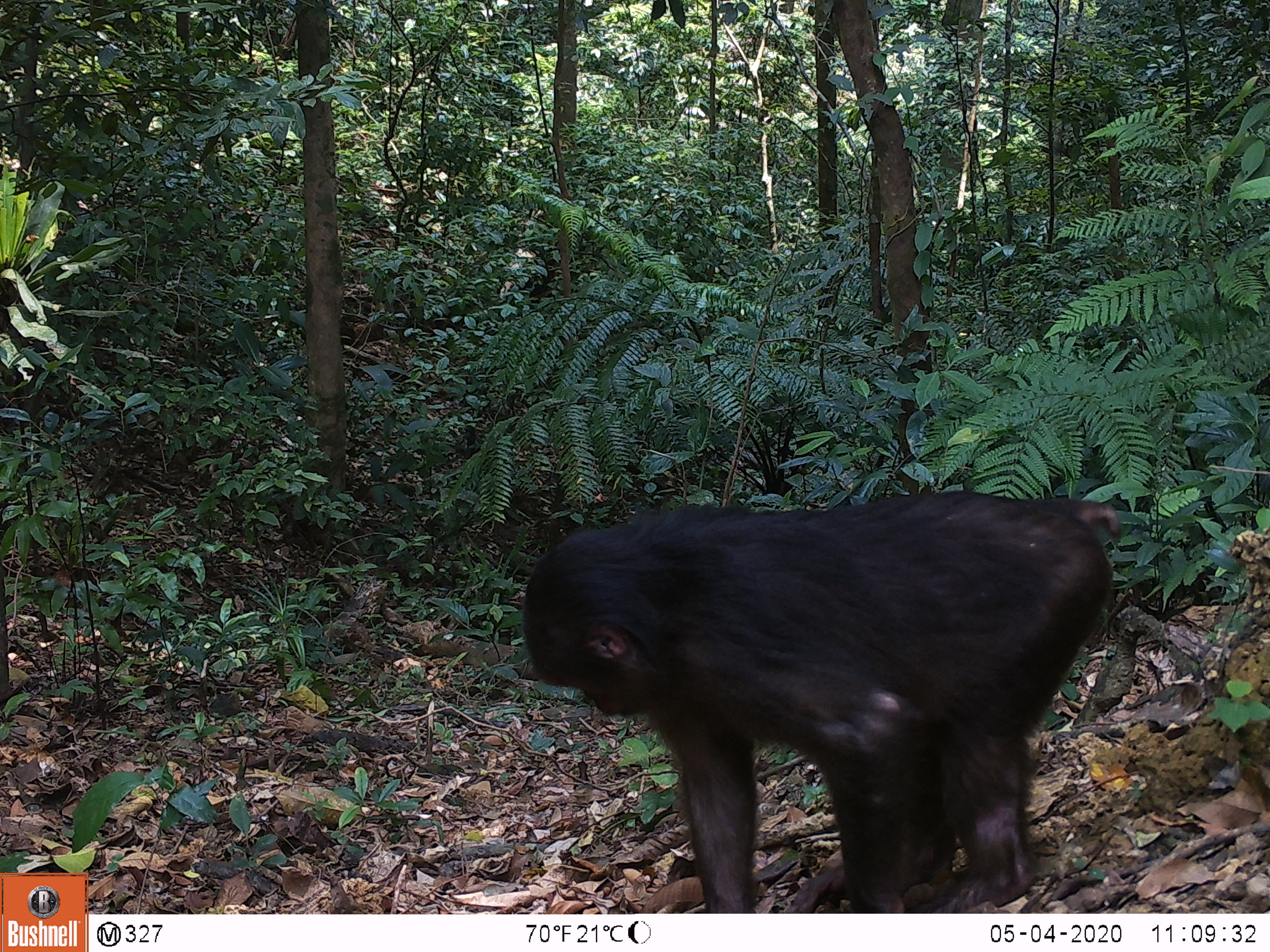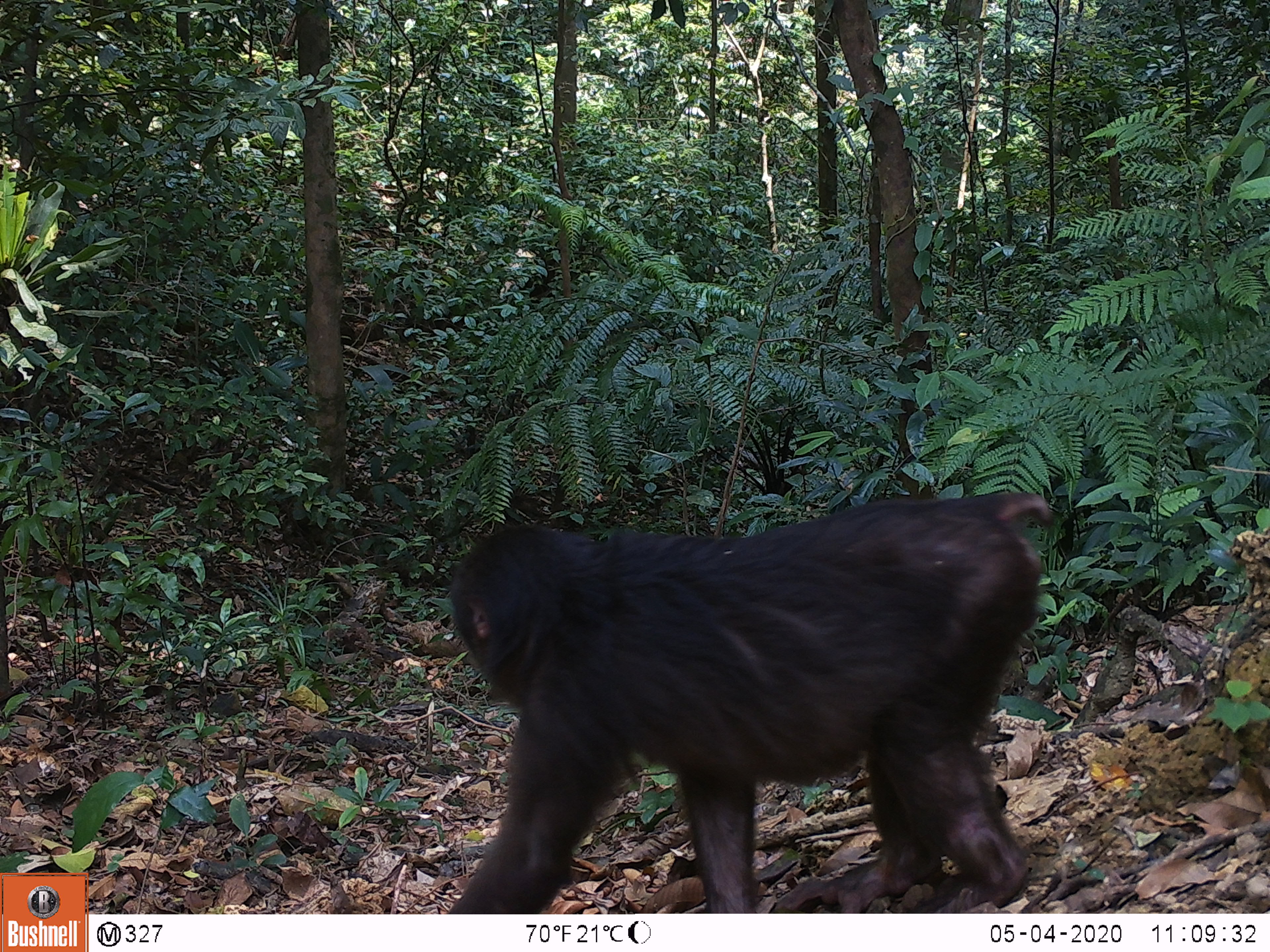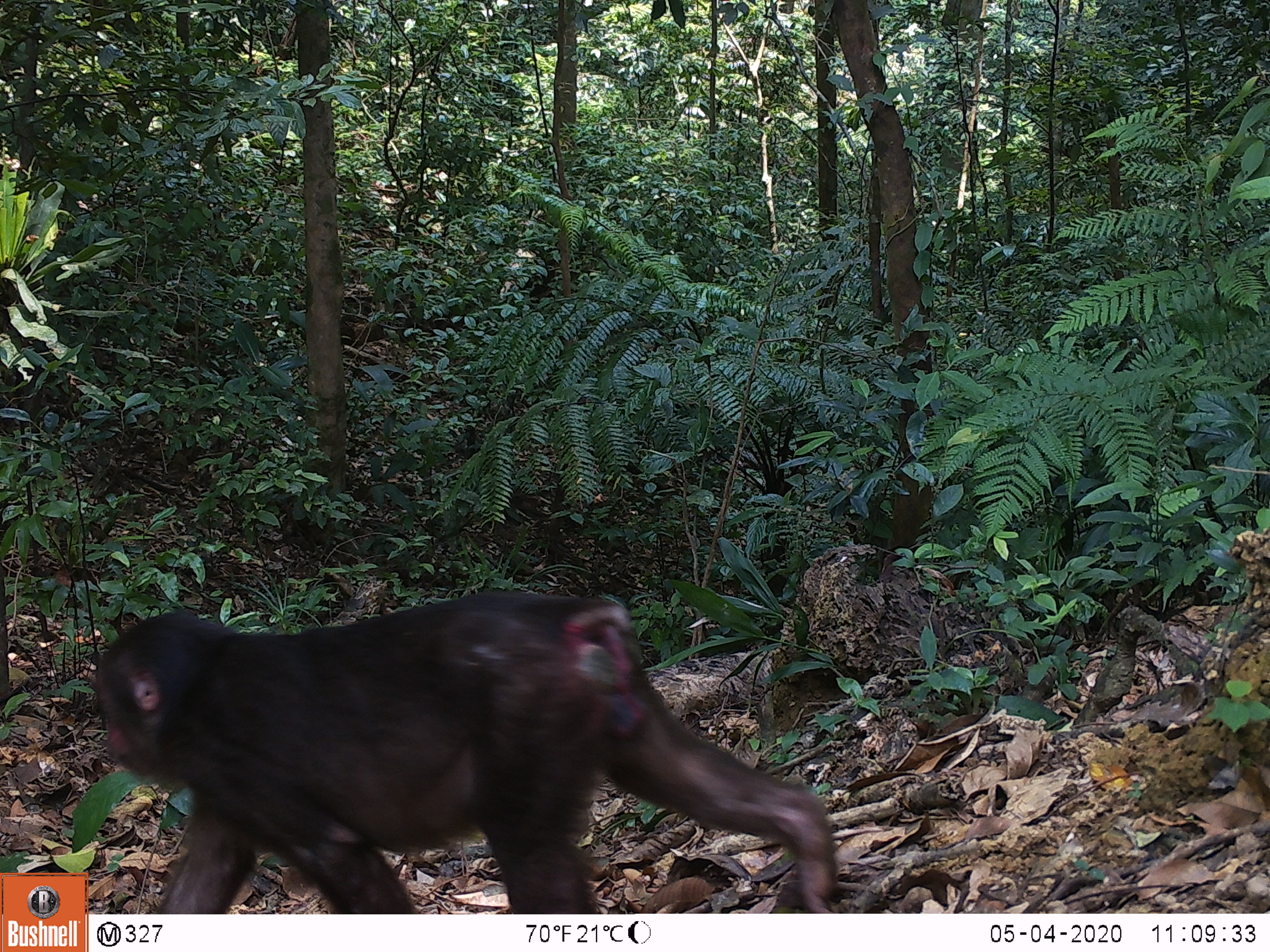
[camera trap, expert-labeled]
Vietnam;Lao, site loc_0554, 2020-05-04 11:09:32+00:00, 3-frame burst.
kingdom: Animalia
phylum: Chordata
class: Mammalia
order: Primates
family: Cercopithecidae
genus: Macaca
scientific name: Macaca arctoides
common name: stump-tailed macaque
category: stump tailed macaque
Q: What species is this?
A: Stump tailed macaque (stump-tailed macaque) (Macaca arctoides).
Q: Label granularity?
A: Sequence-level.